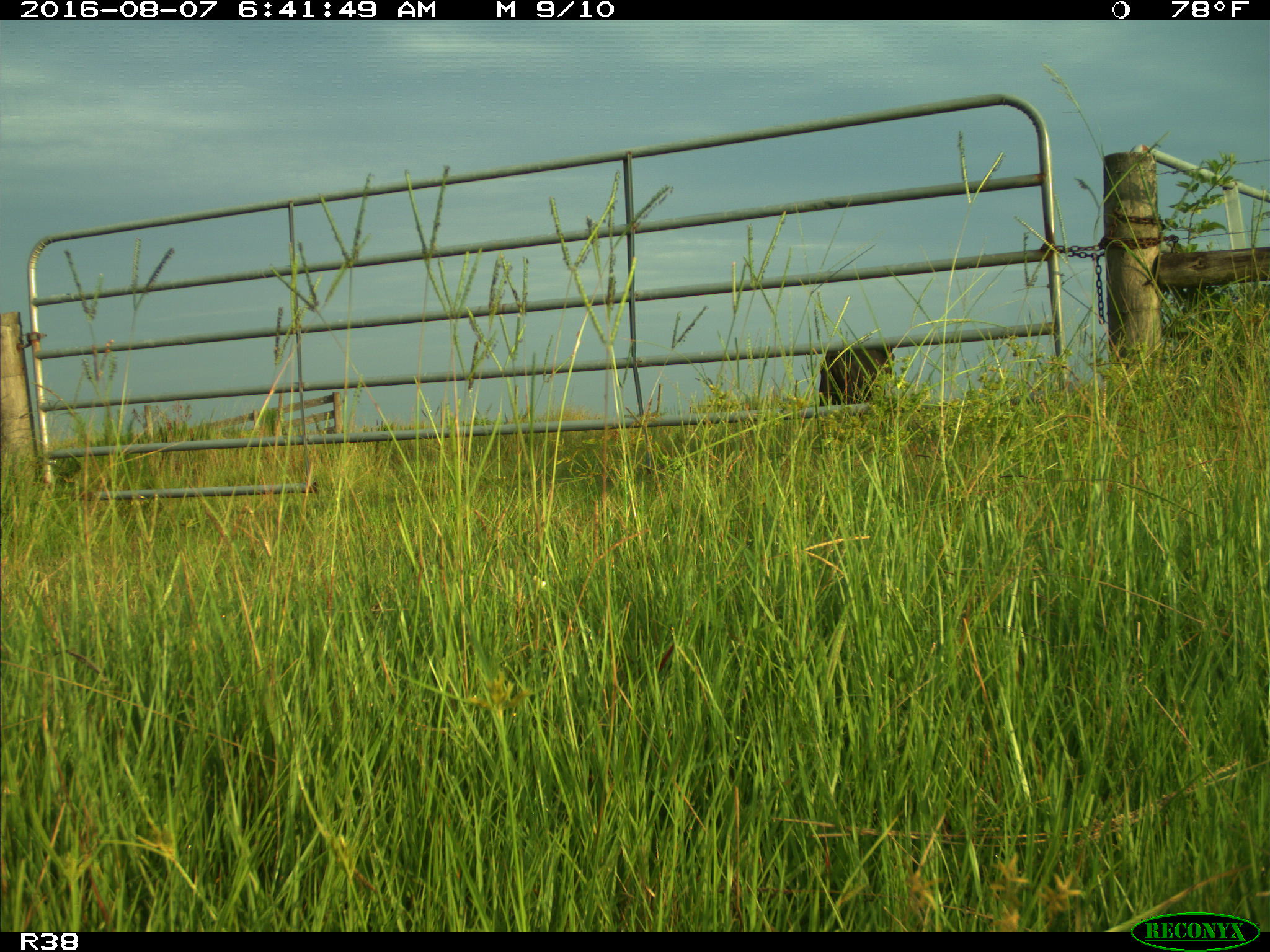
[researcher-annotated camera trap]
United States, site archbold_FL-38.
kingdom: Animalia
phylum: Chordata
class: Mammalia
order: Artiodactyla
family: Bovidae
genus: Bos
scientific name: Bos taurus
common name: domestic cow